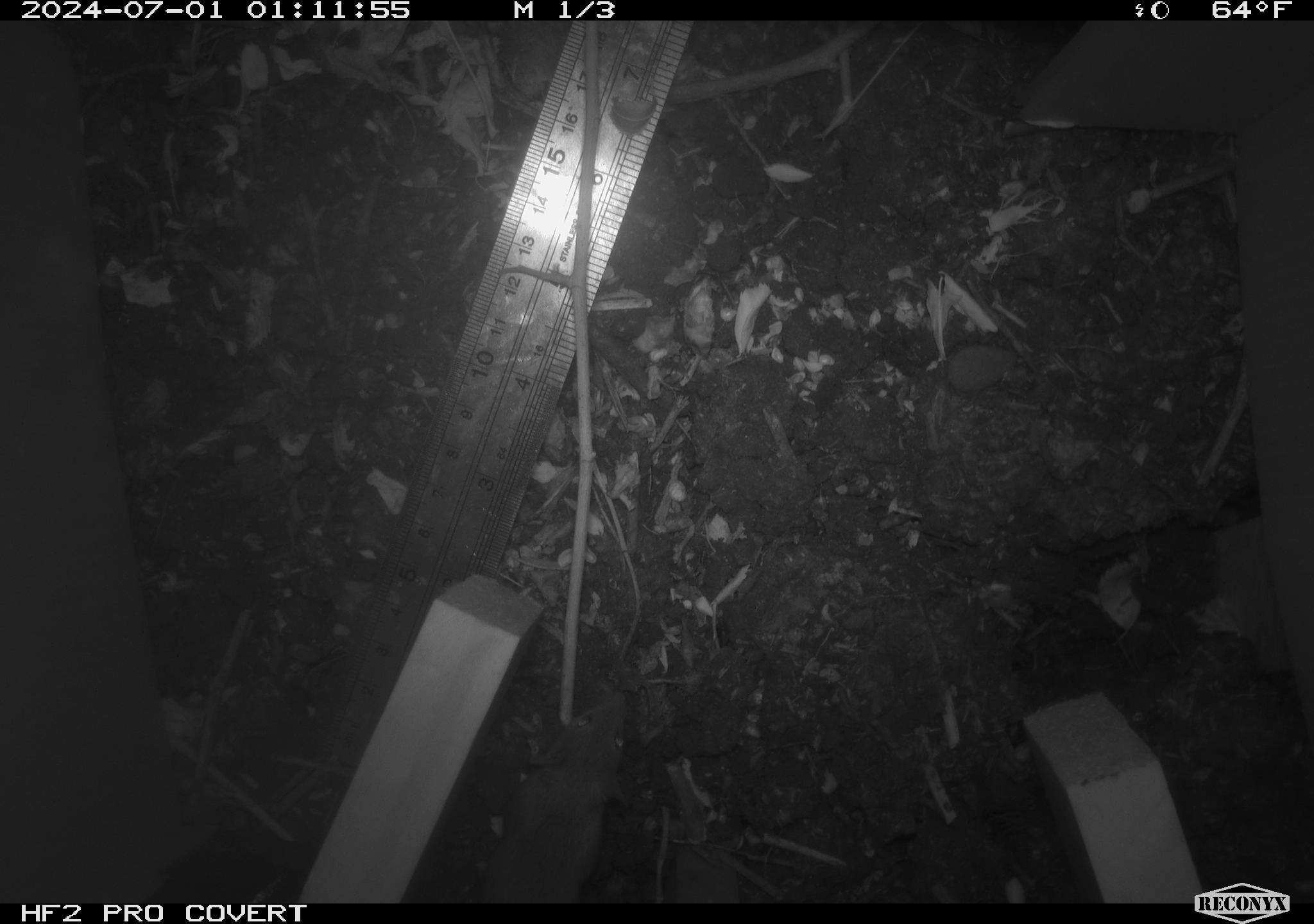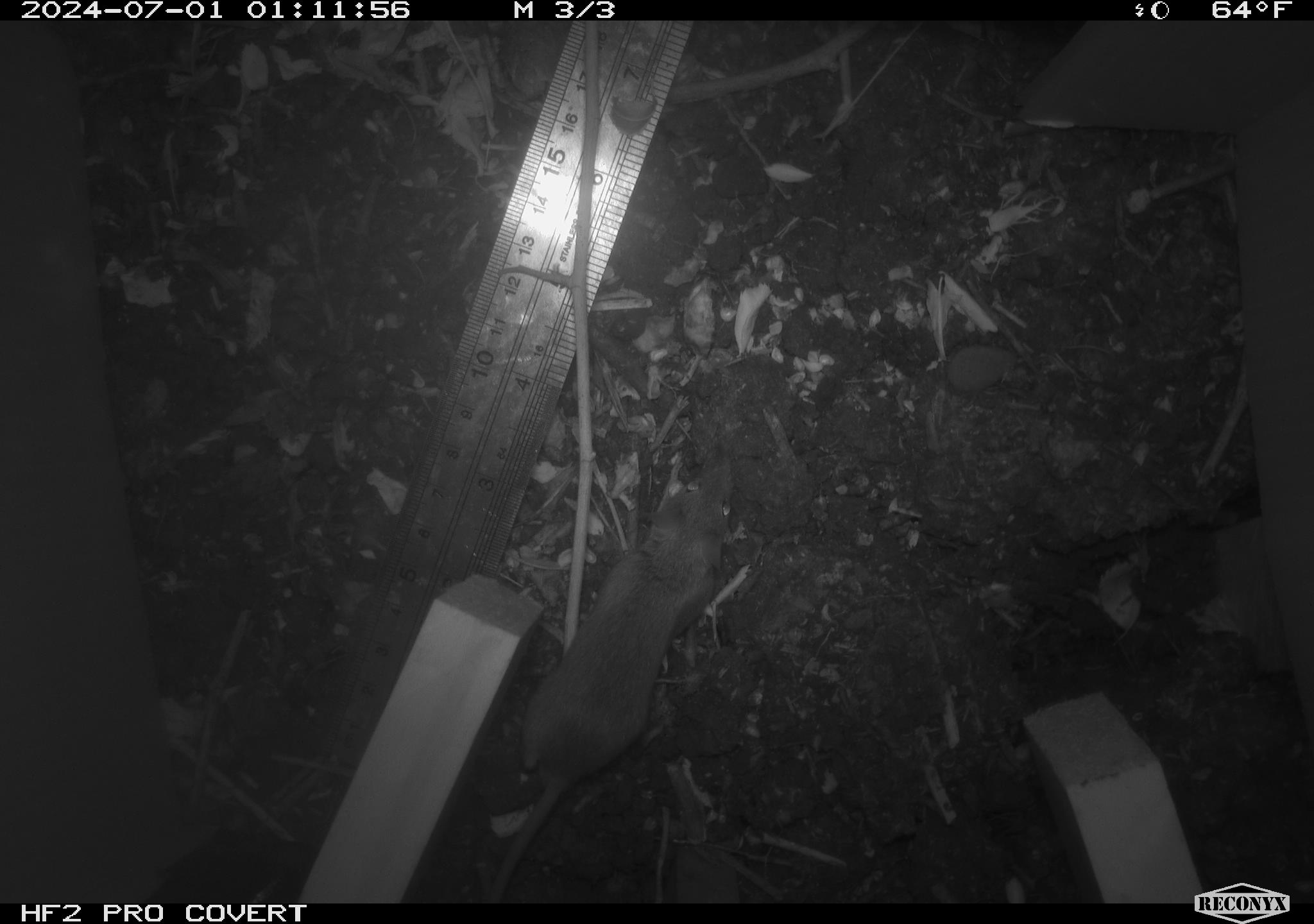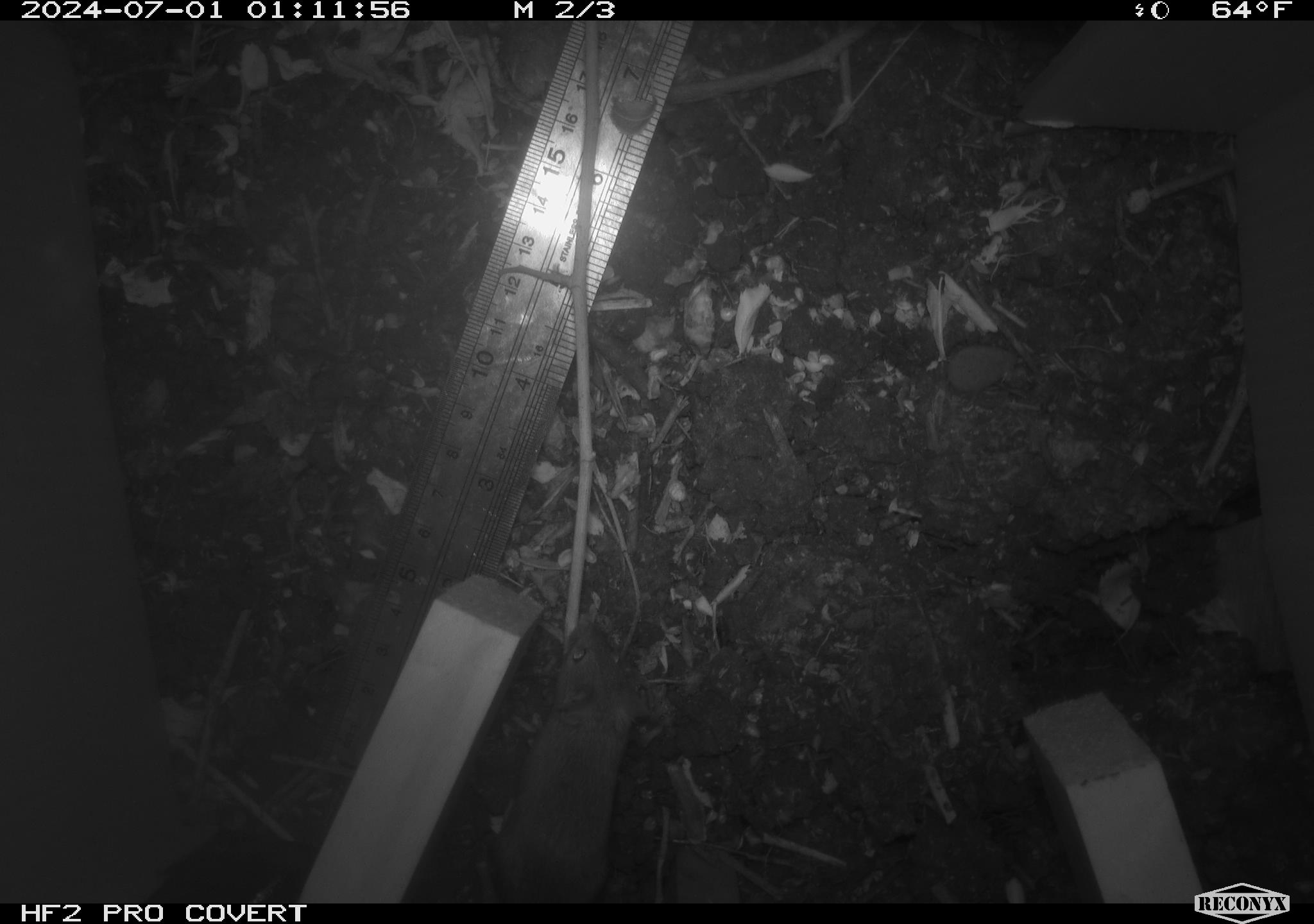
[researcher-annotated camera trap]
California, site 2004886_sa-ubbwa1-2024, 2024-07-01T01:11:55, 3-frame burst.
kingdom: Animalia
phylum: Chordata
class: Mammalia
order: Rodentia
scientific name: Rodentia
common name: mouse species